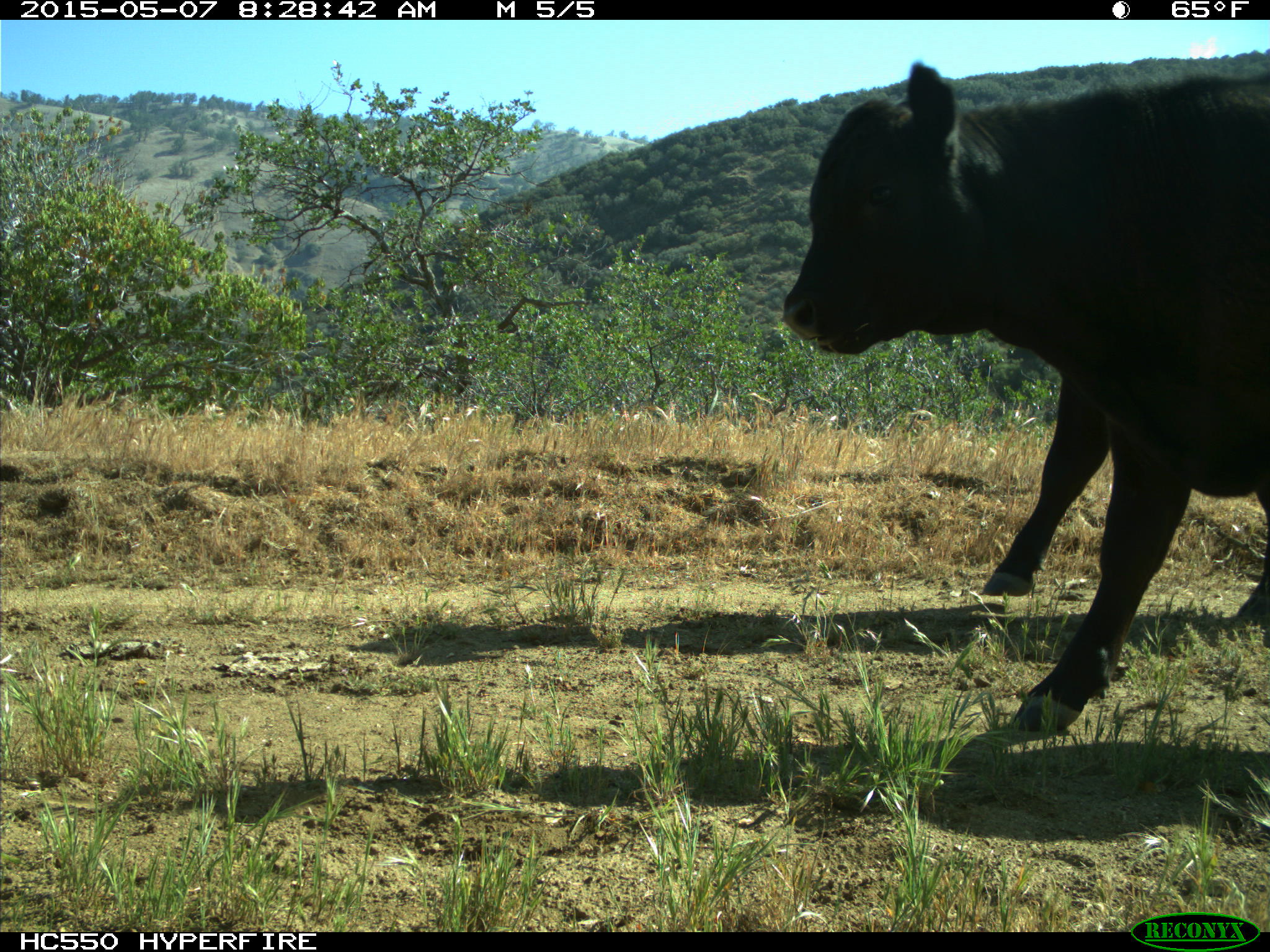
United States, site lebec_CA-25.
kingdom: Animalia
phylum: Chordata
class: Mammalia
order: Artiodactyla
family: Bovidae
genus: Bos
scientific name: Bos taurus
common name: domestic cow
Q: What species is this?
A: Bos taurus (domestic cow).